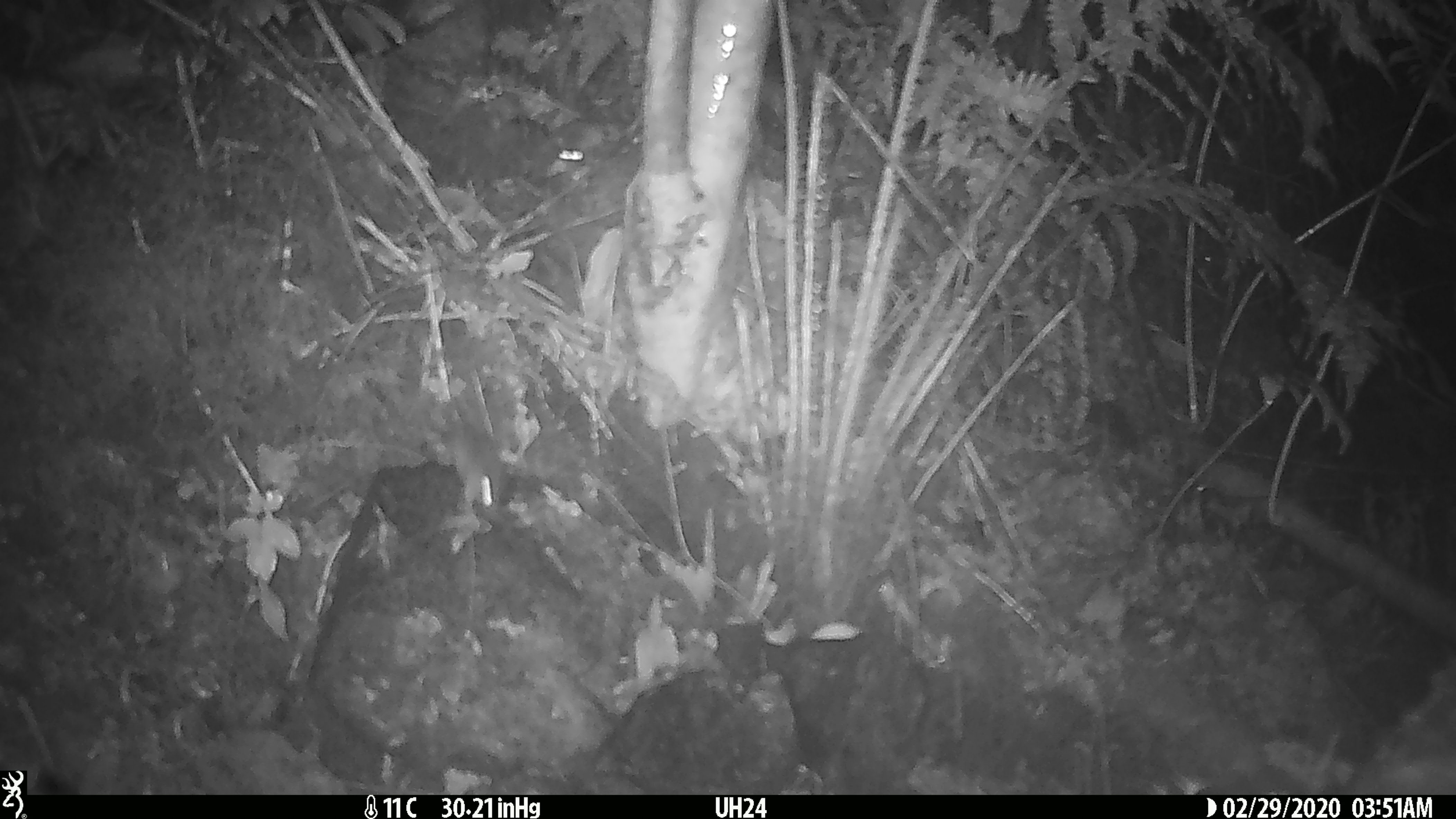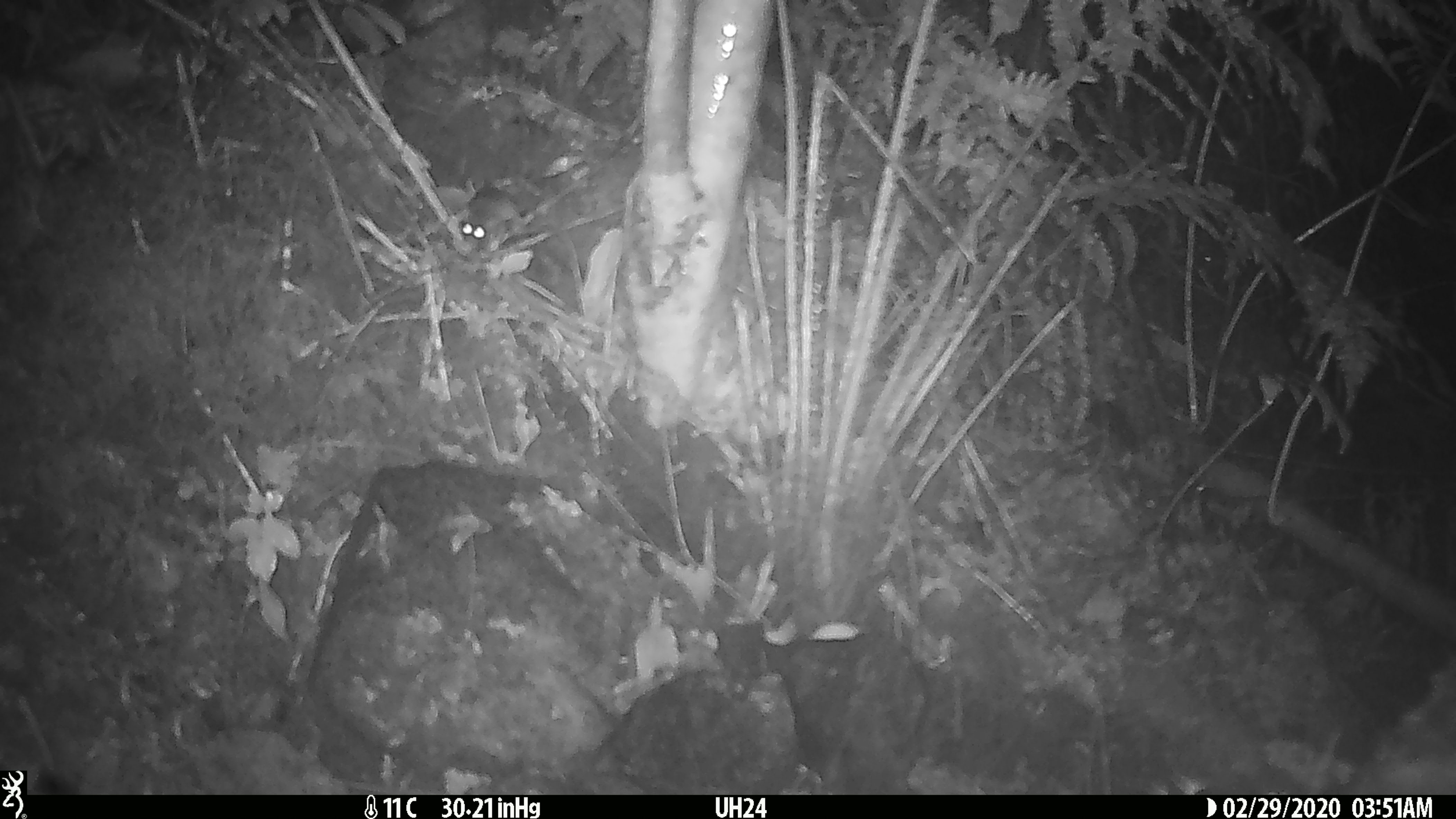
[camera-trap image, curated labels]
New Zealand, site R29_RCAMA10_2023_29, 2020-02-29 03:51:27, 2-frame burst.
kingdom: Animalia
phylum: Chordata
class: Mammalia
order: Rodentia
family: Muridae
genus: Mus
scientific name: Mus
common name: mouse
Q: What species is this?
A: Mouse (Mus).